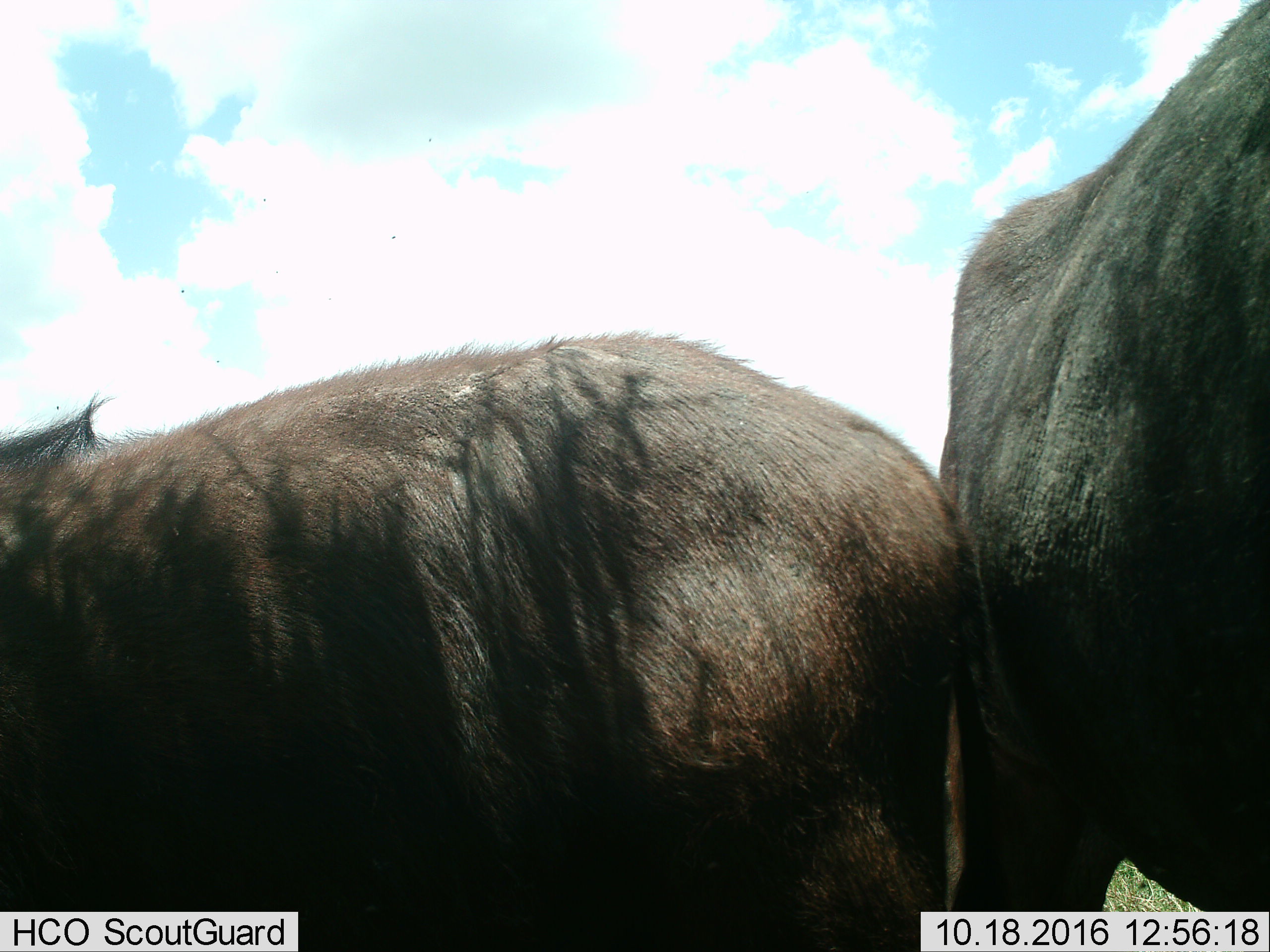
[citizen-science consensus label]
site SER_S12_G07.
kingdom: Animalia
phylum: Chordata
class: Mammalia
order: Artiodactyla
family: Bovidae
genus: Syncerus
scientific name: Syncerus caffer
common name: african buffalo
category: buffalo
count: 2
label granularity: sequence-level